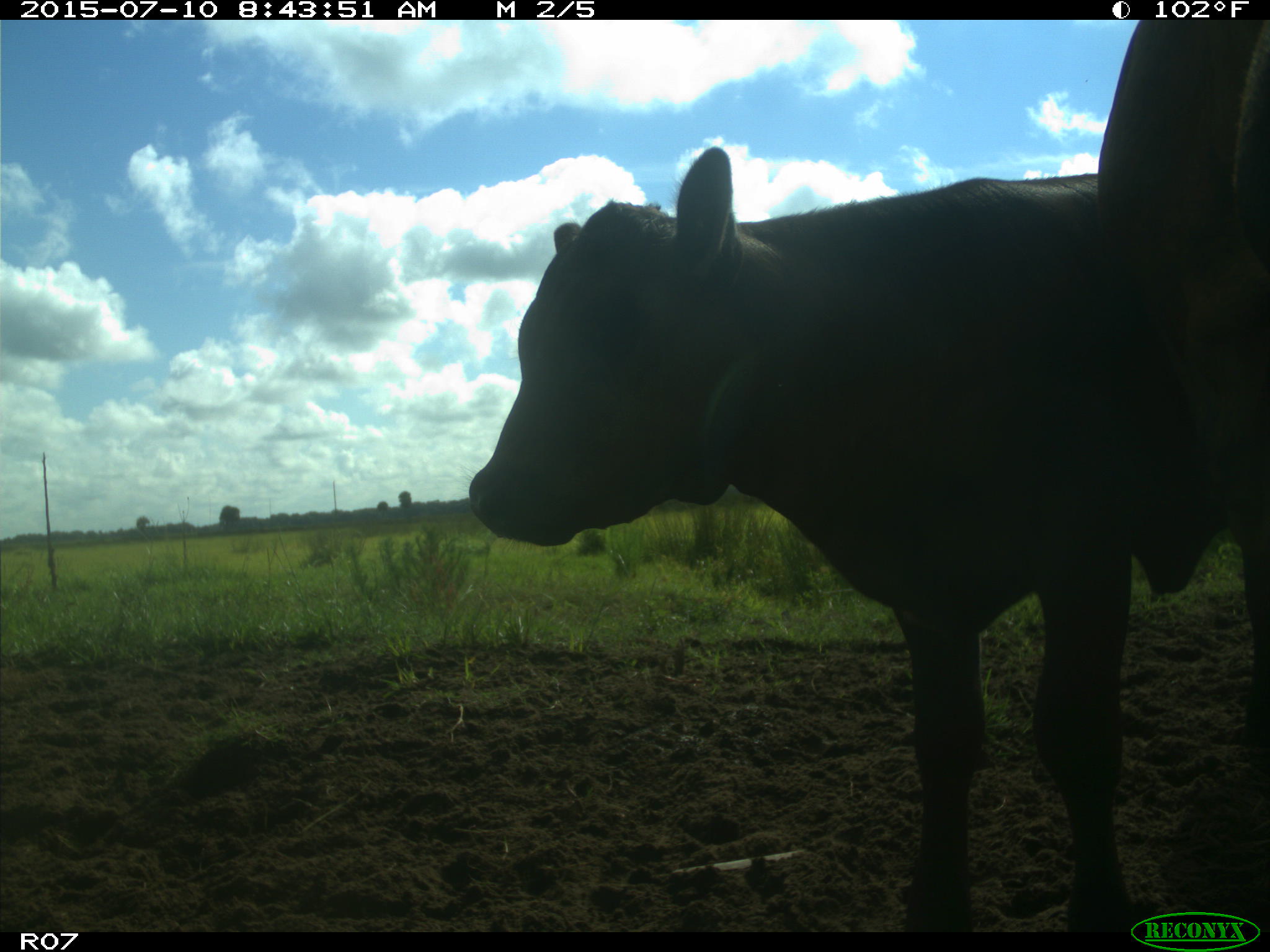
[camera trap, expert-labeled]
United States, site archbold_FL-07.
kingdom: Animalia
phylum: Chordata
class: Mammalia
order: Artiodactyla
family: Bovidae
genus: Bos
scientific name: Bos taurus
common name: domestic cow